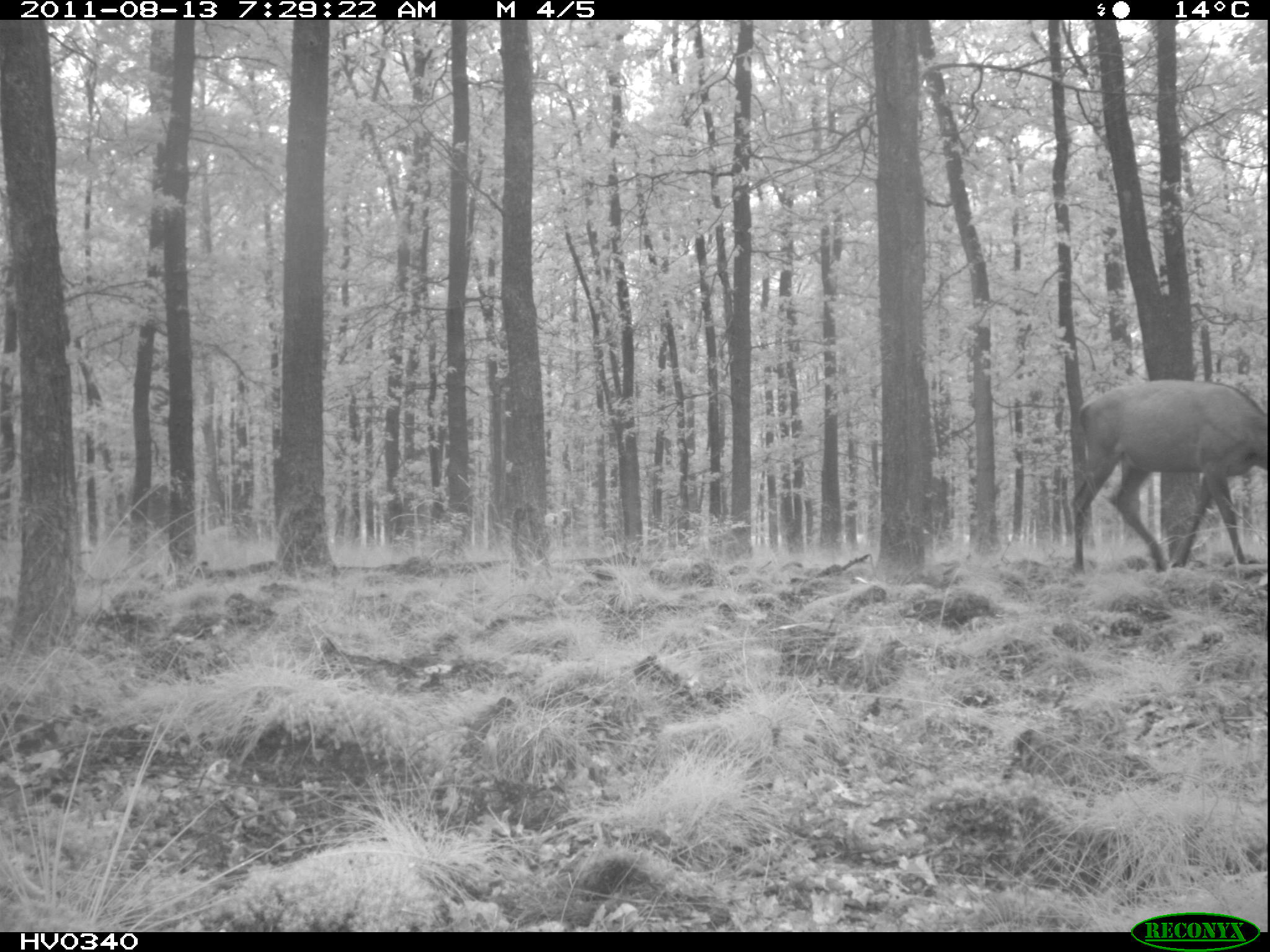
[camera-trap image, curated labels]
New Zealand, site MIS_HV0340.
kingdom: Animalia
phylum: Chordata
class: Mammalia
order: Artiodactyla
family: Cervidae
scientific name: Cervidae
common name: deer